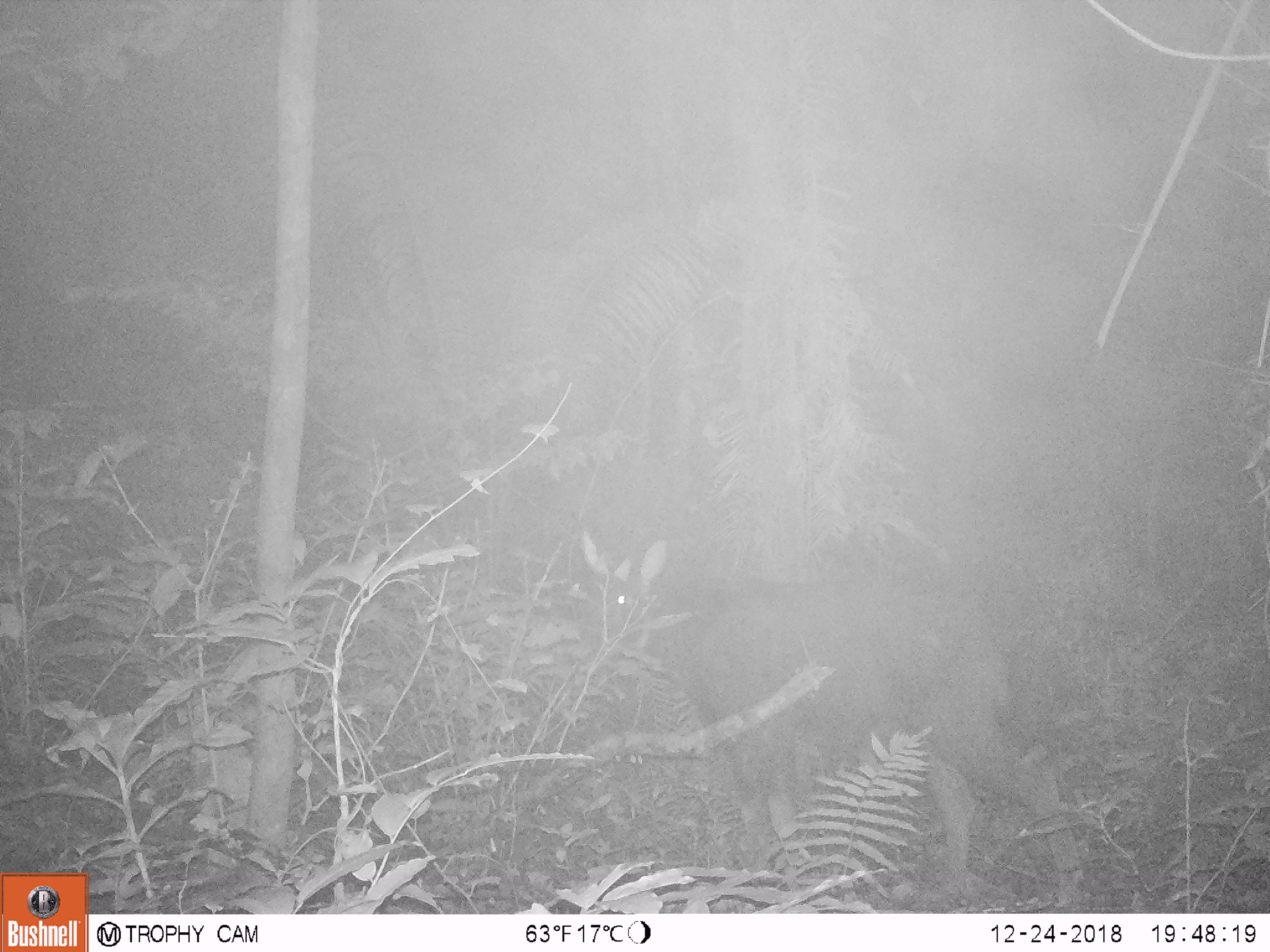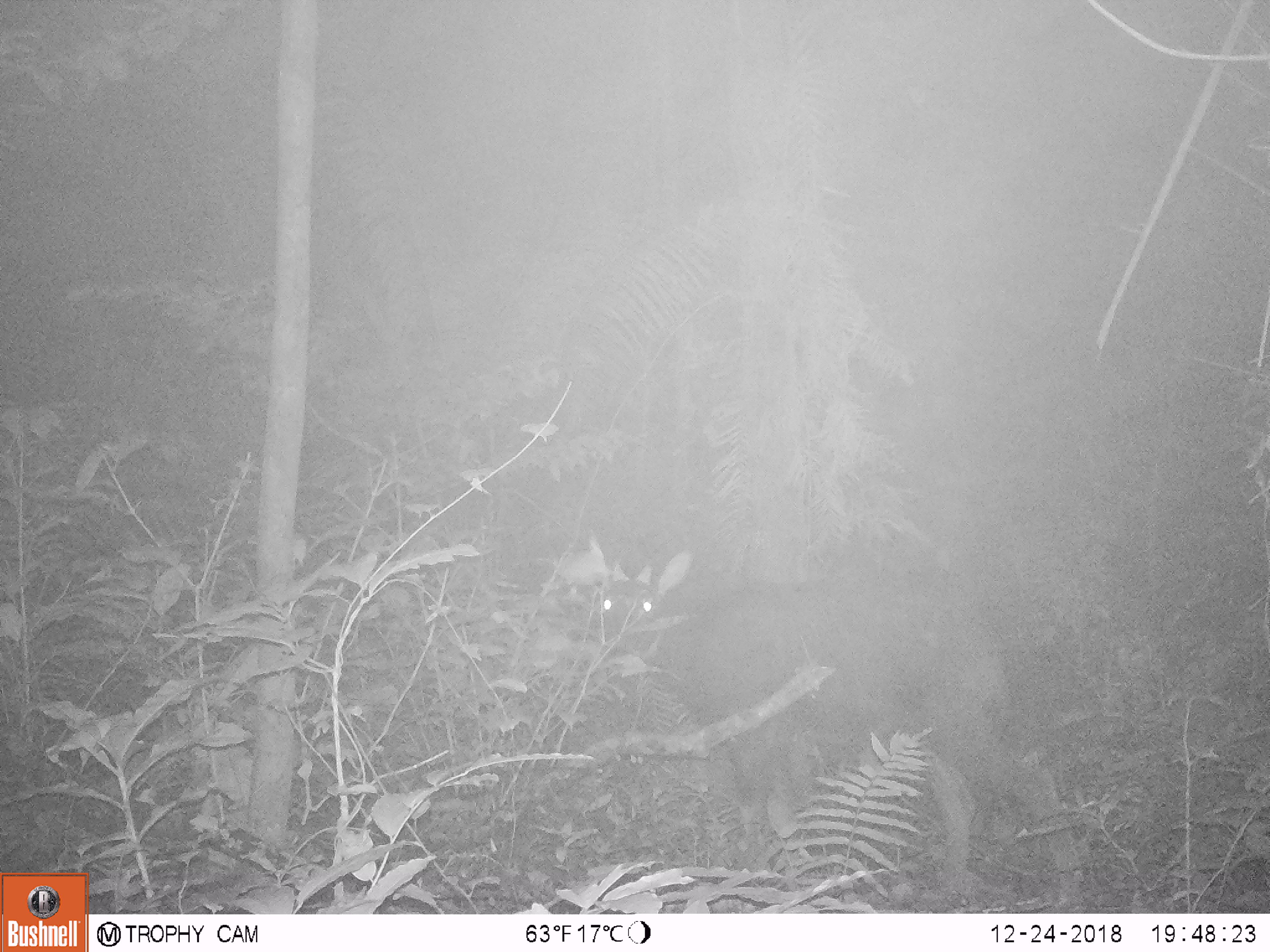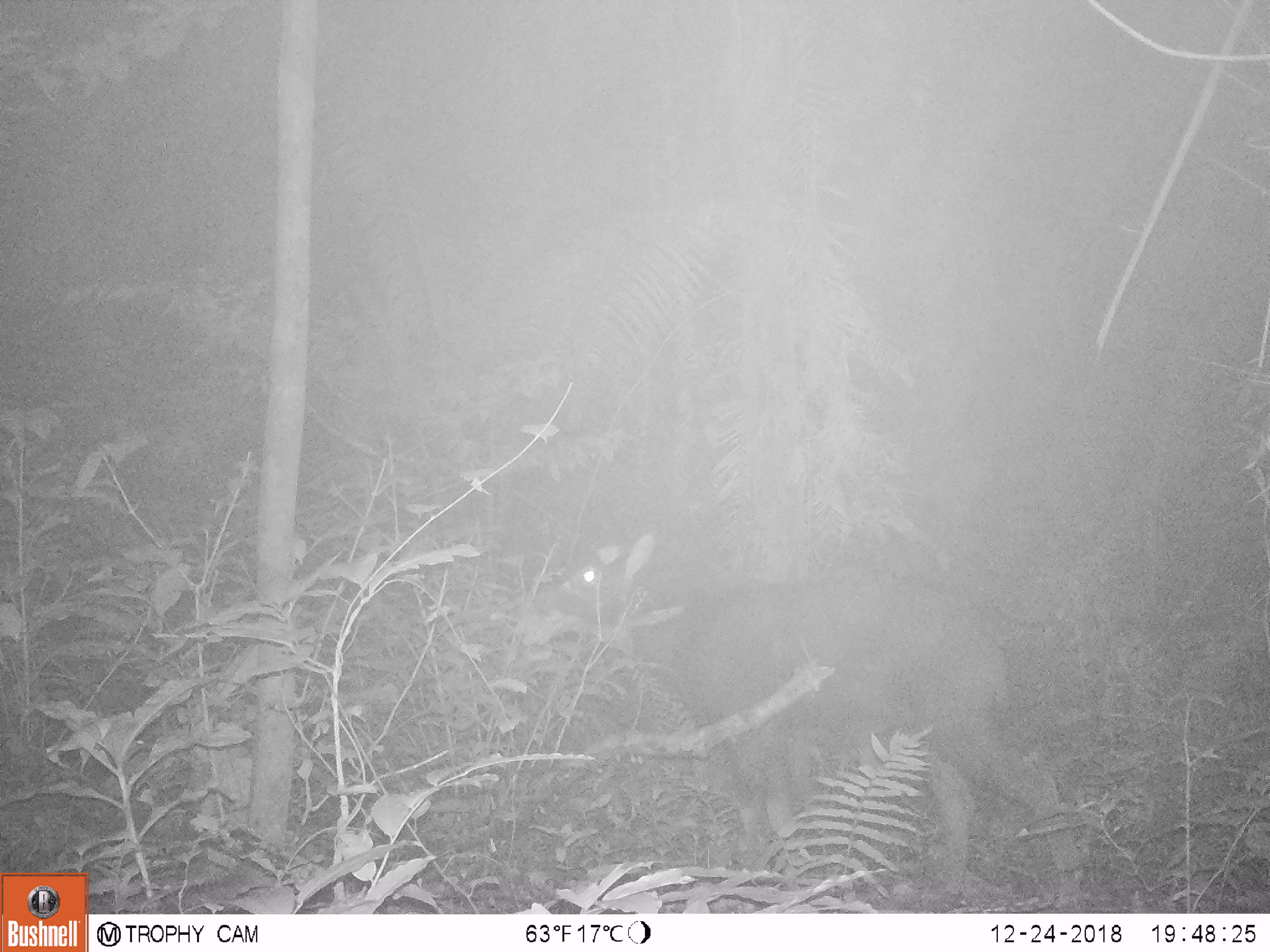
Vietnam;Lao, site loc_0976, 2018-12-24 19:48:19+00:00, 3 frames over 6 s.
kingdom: Animalia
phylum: Chordata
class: Mammalia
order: Artiodactyla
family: Bovidae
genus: Capricornis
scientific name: Capricornis sumatraensis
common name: chinese serow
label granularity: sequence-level